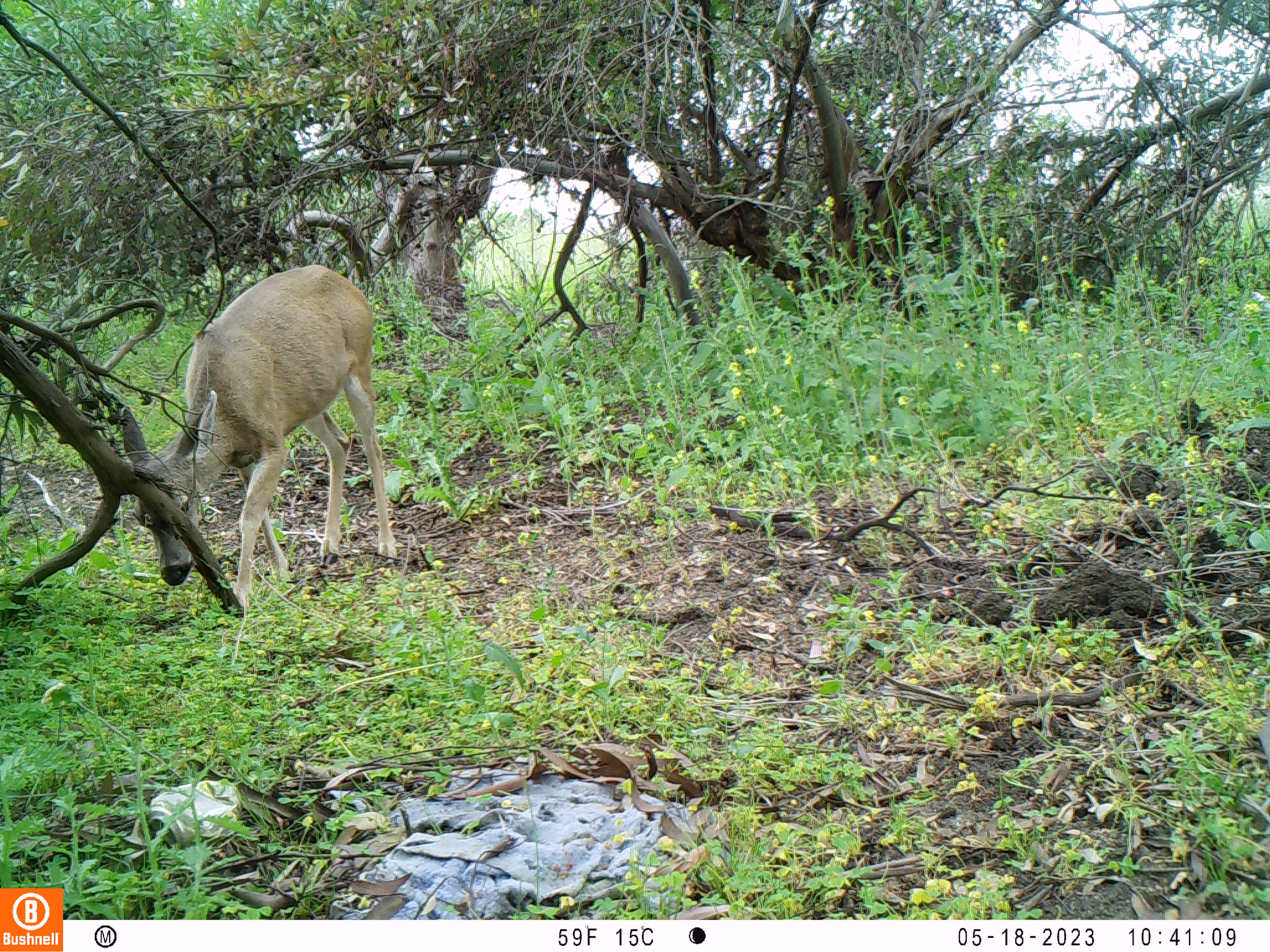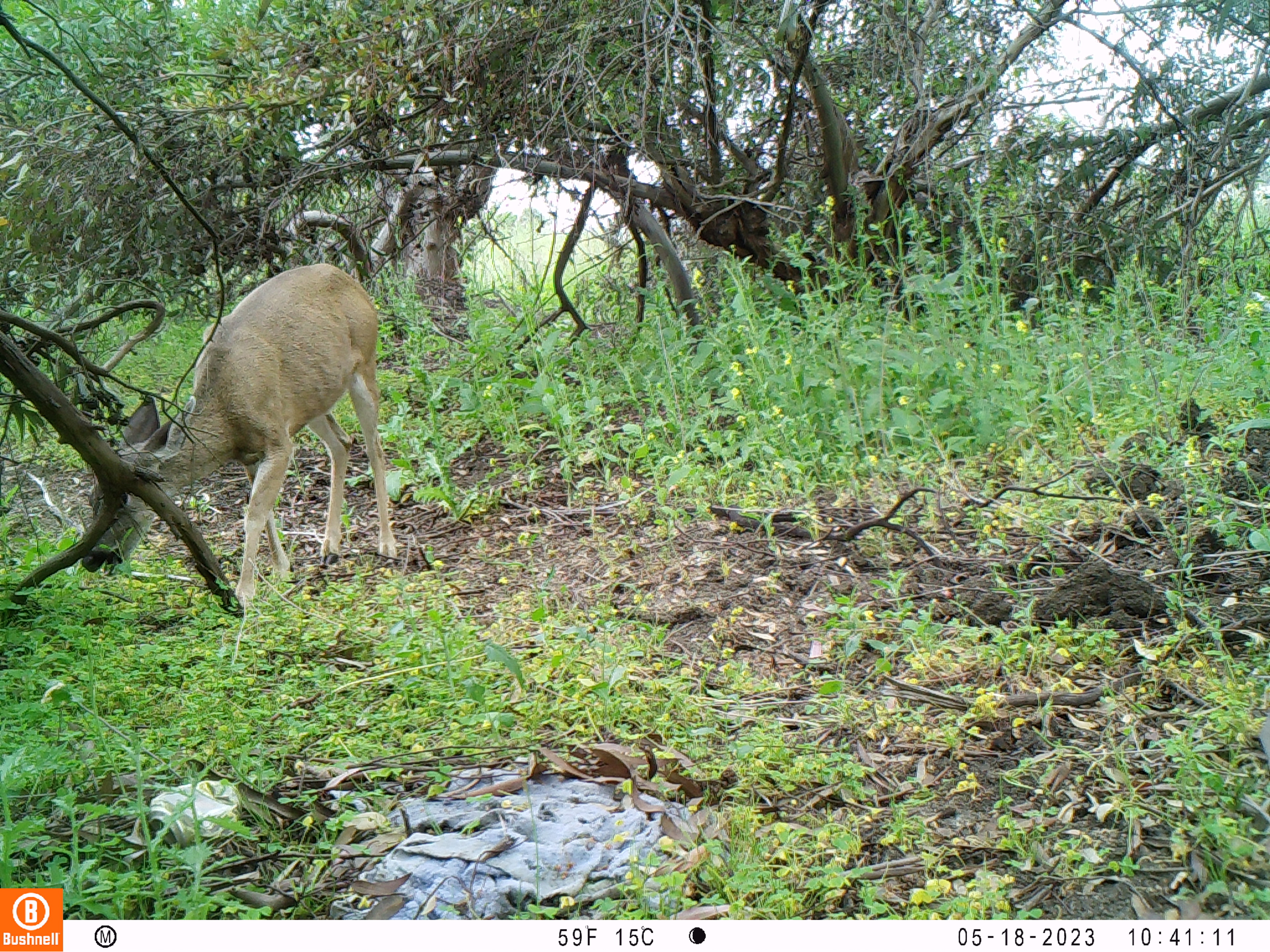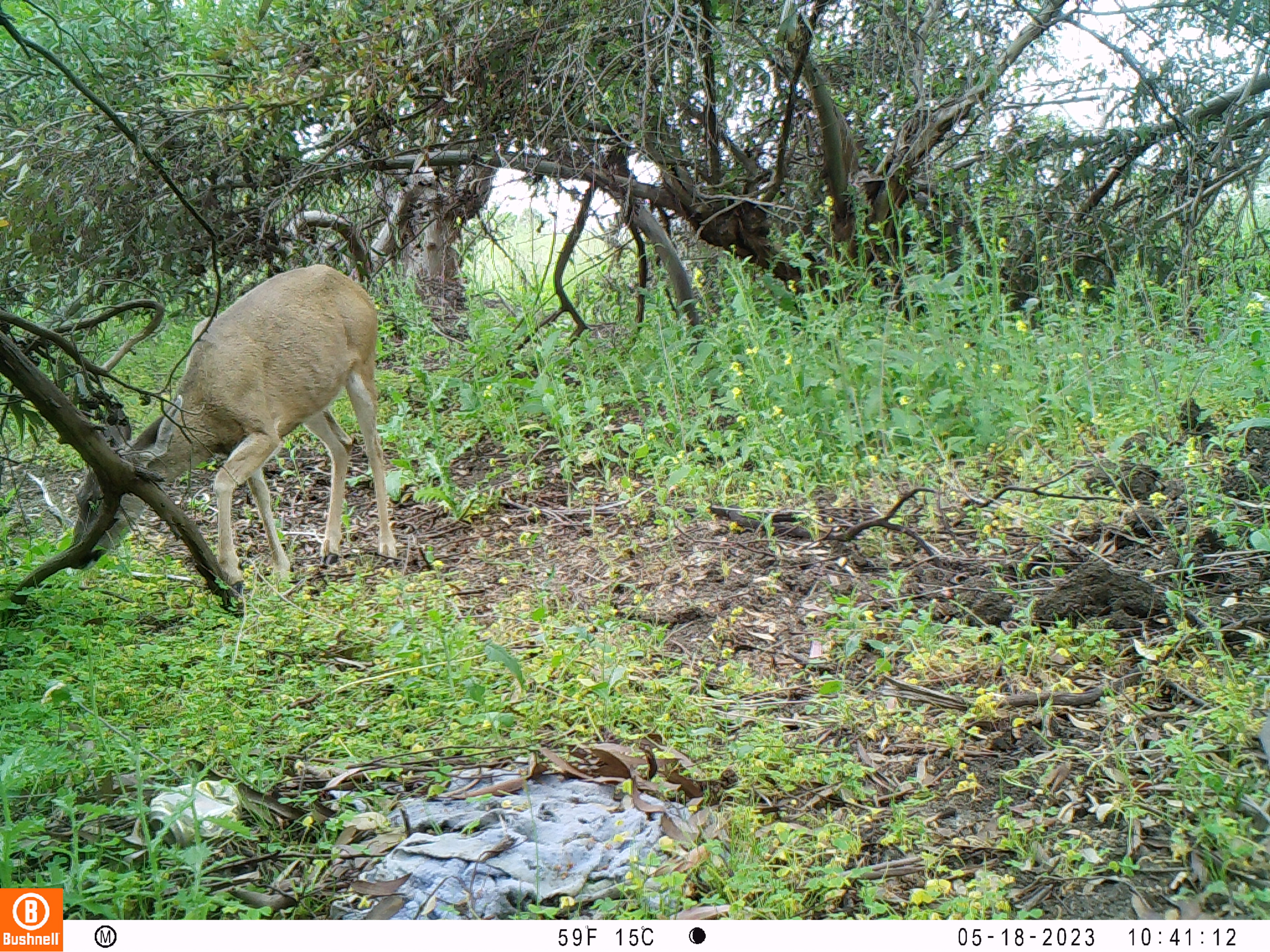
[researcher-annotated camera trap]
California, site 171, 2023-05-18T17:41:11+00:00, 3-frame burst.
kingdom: Animalia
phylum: Chordata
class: Mammalia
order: Artiodactyla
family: Cervidae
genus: Odocoileus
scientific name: Odocoileus hemionus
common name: mule deer